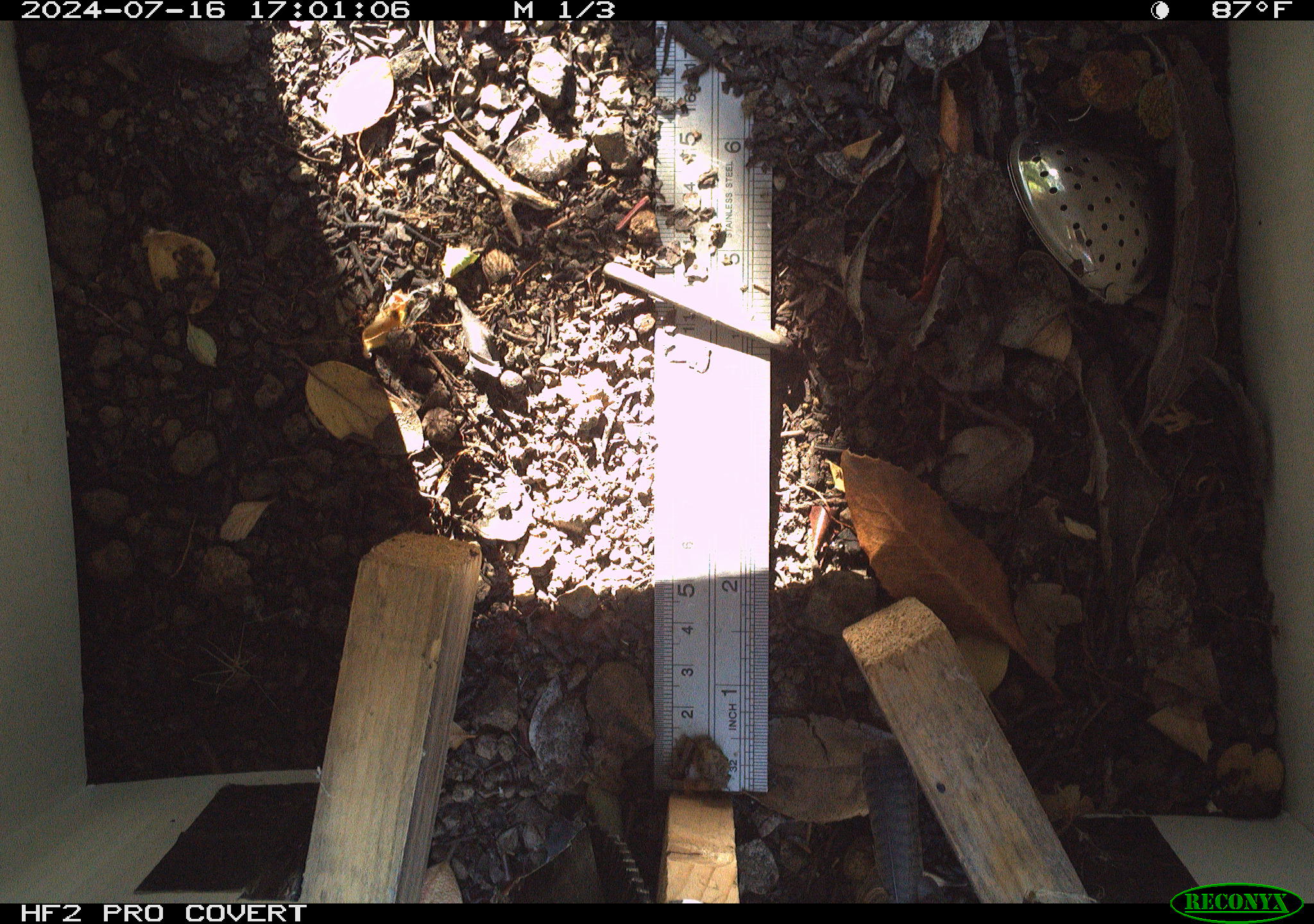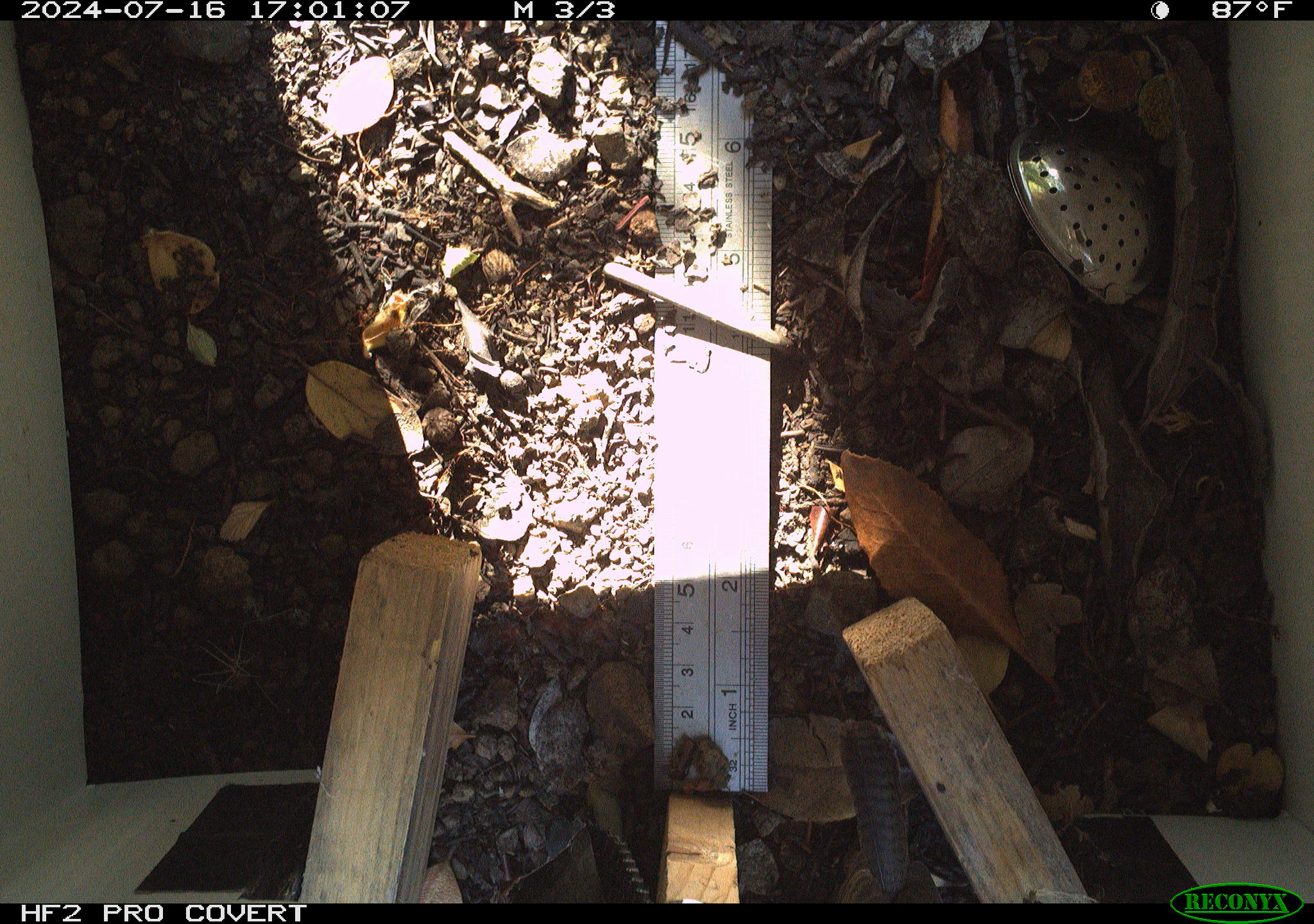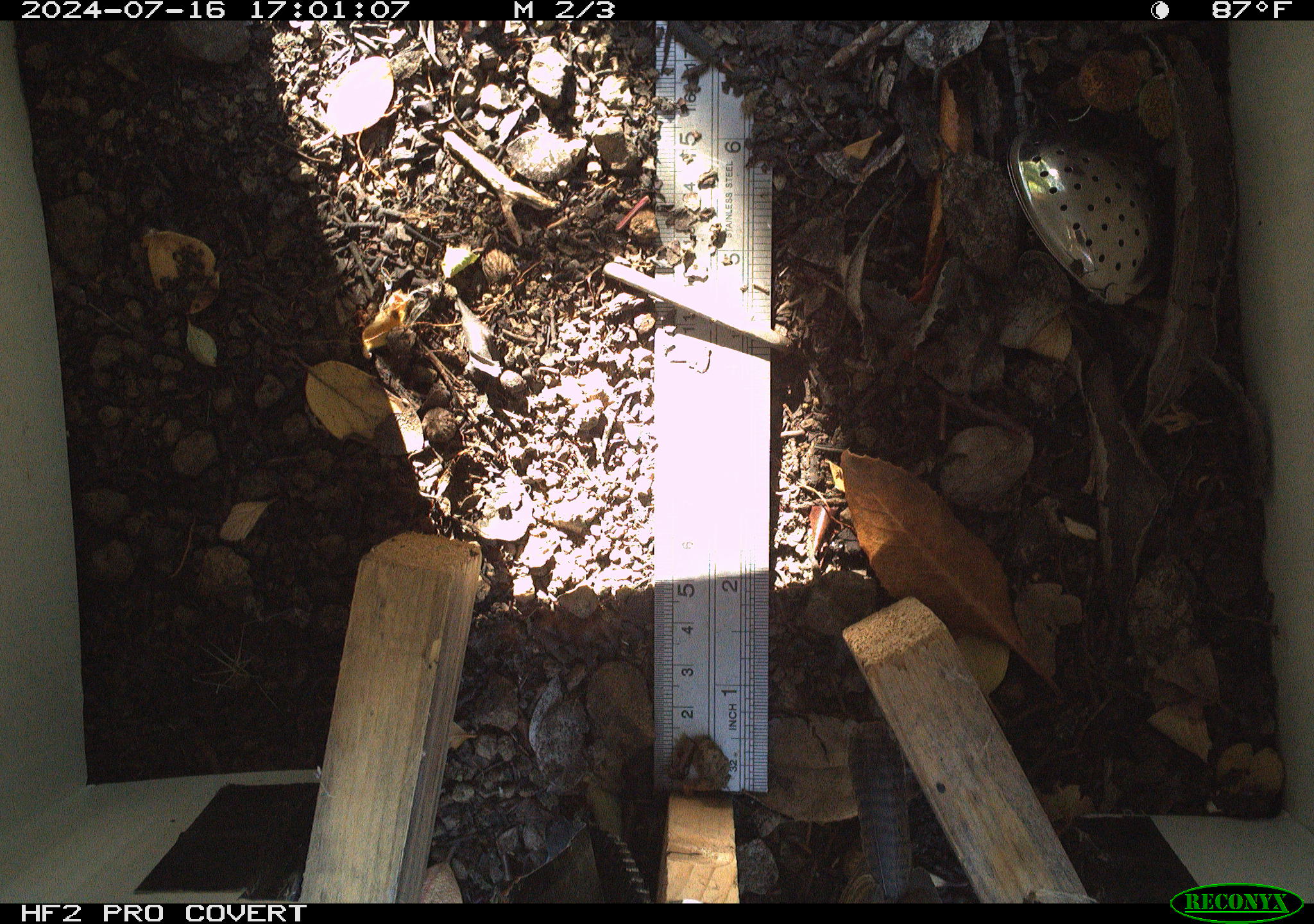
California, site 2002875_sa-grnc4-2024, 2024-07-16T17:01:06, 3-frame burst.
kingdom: Animalia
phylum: Chordata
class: Aves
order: Passeriformes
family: Troglodytidae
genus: Thryomanes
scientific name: Thryomanes bewickii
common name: bewick's wren